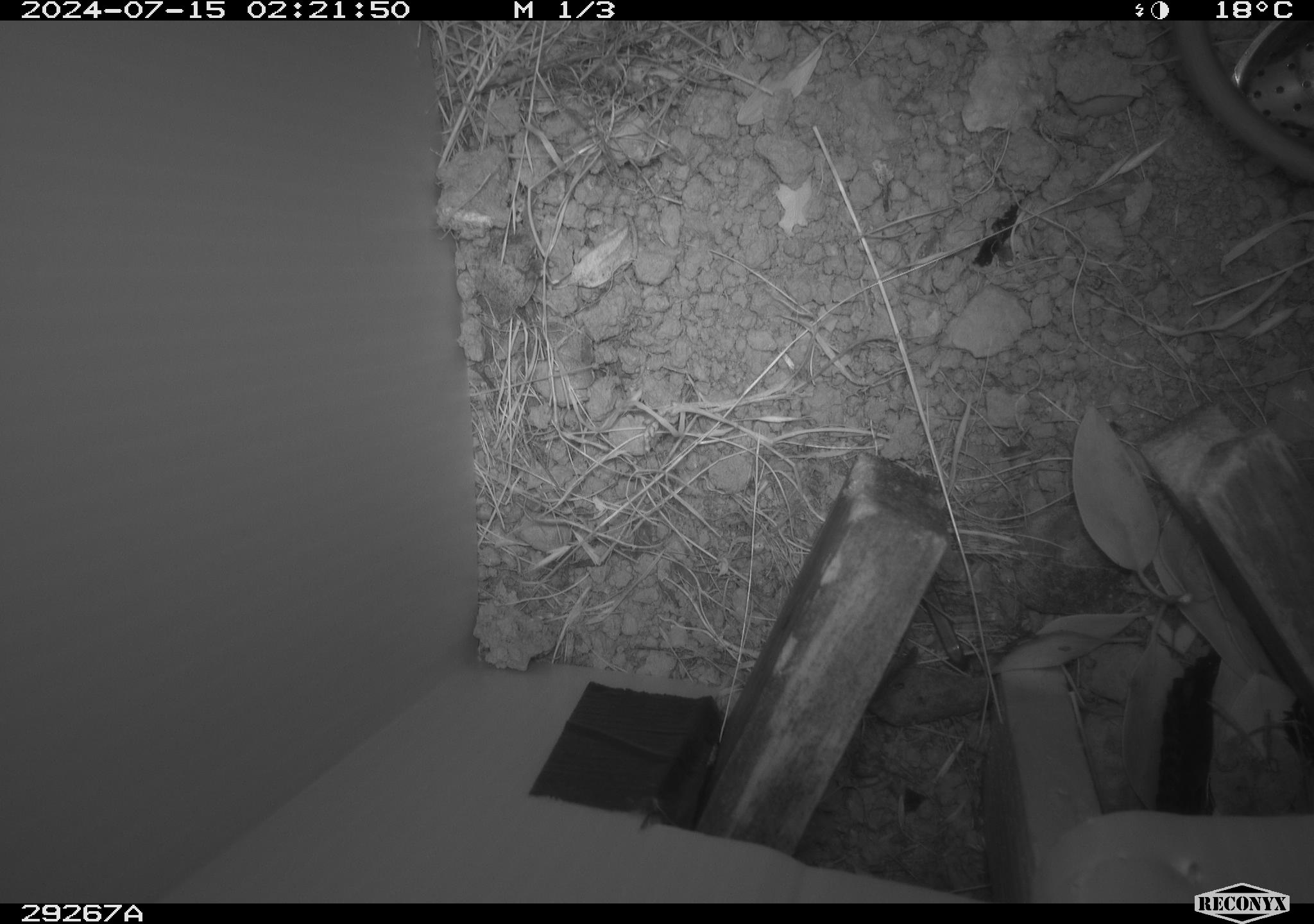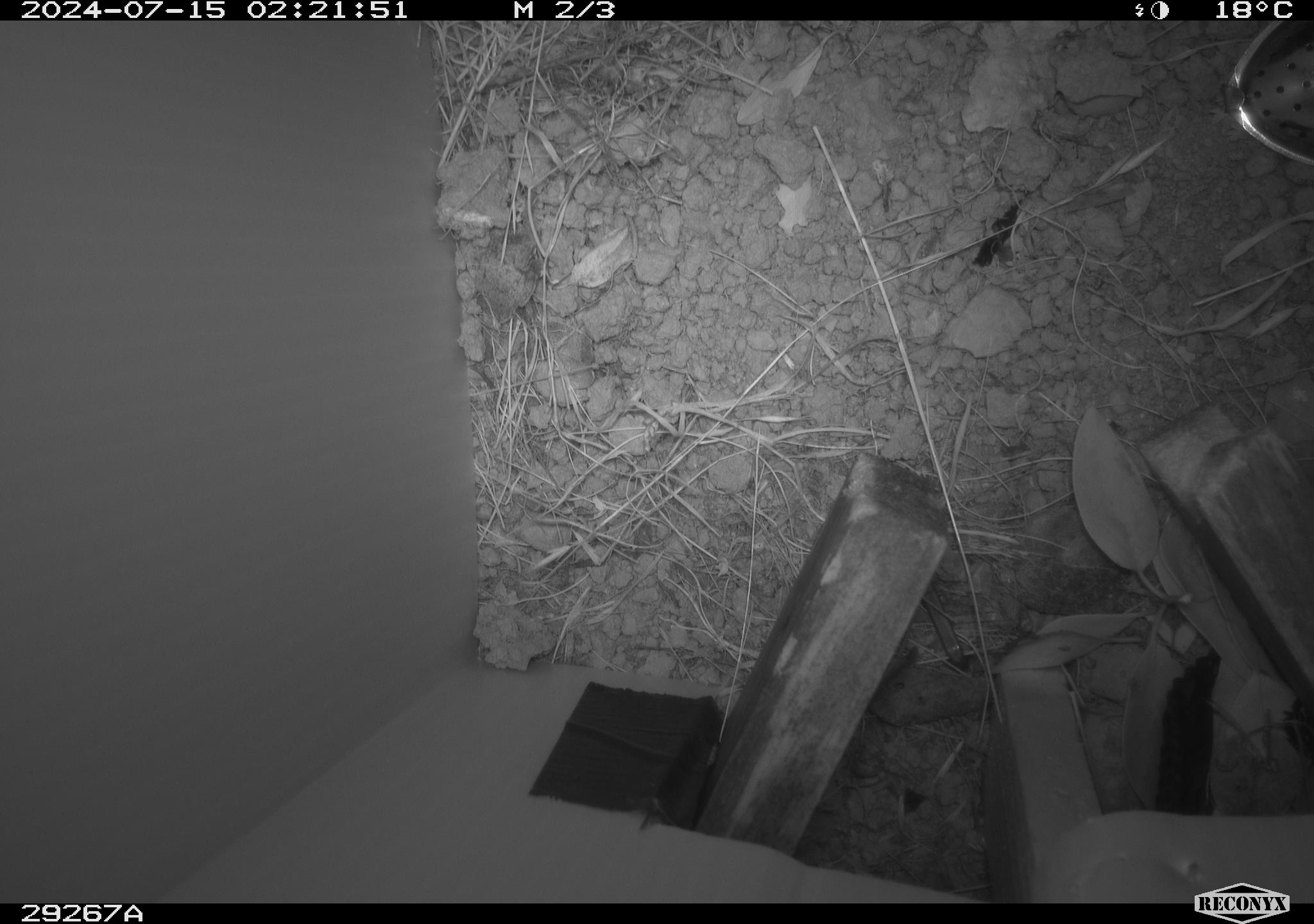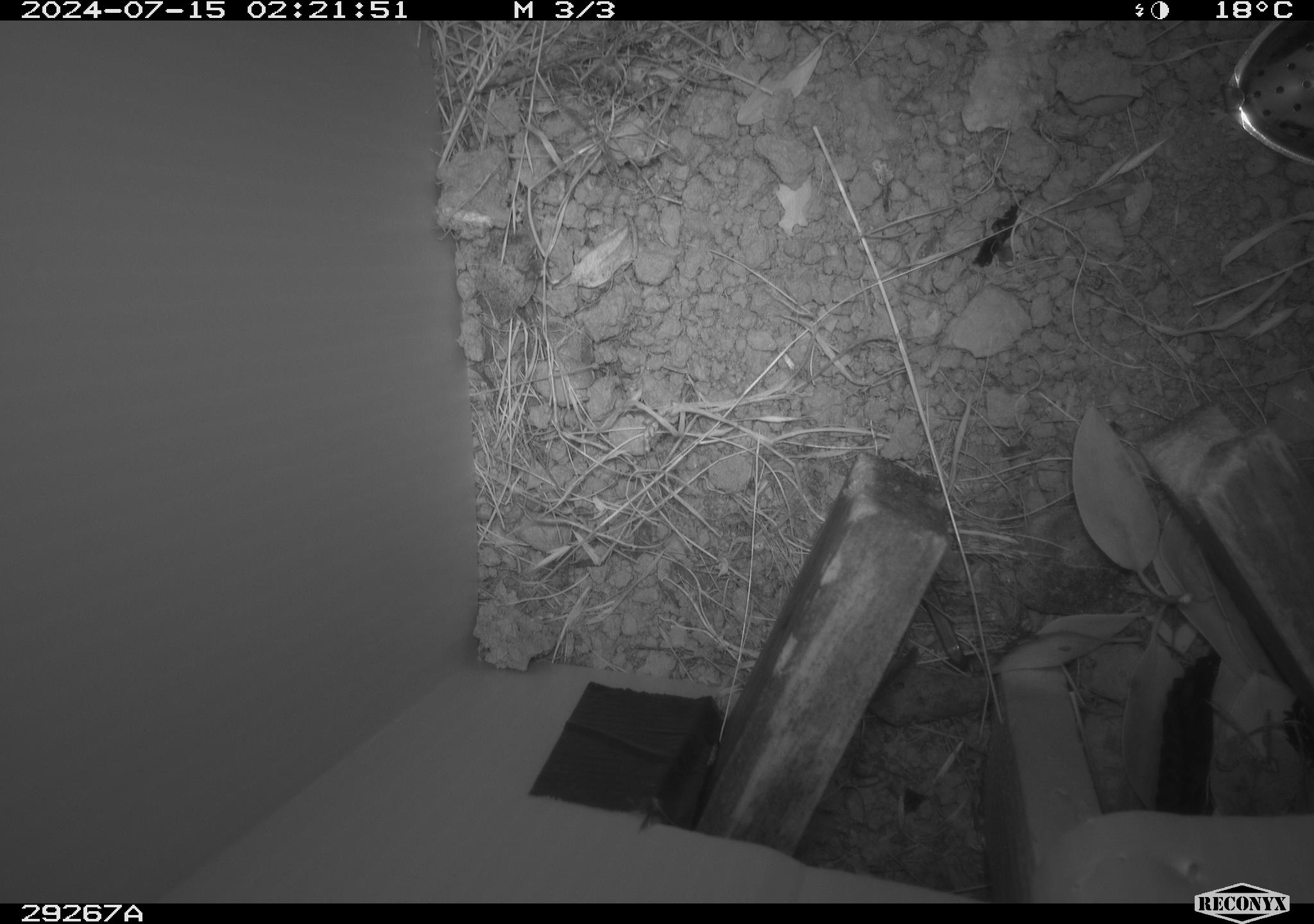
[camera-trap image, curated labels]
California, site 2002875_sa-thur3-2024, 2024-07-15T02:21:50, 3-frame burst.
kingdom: Animalia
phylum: Chordata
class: Mammalia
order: Rodentia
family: Cricetidae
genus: Neotoma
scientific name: Neotoma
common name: pack rat or woodrat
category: neotoma species